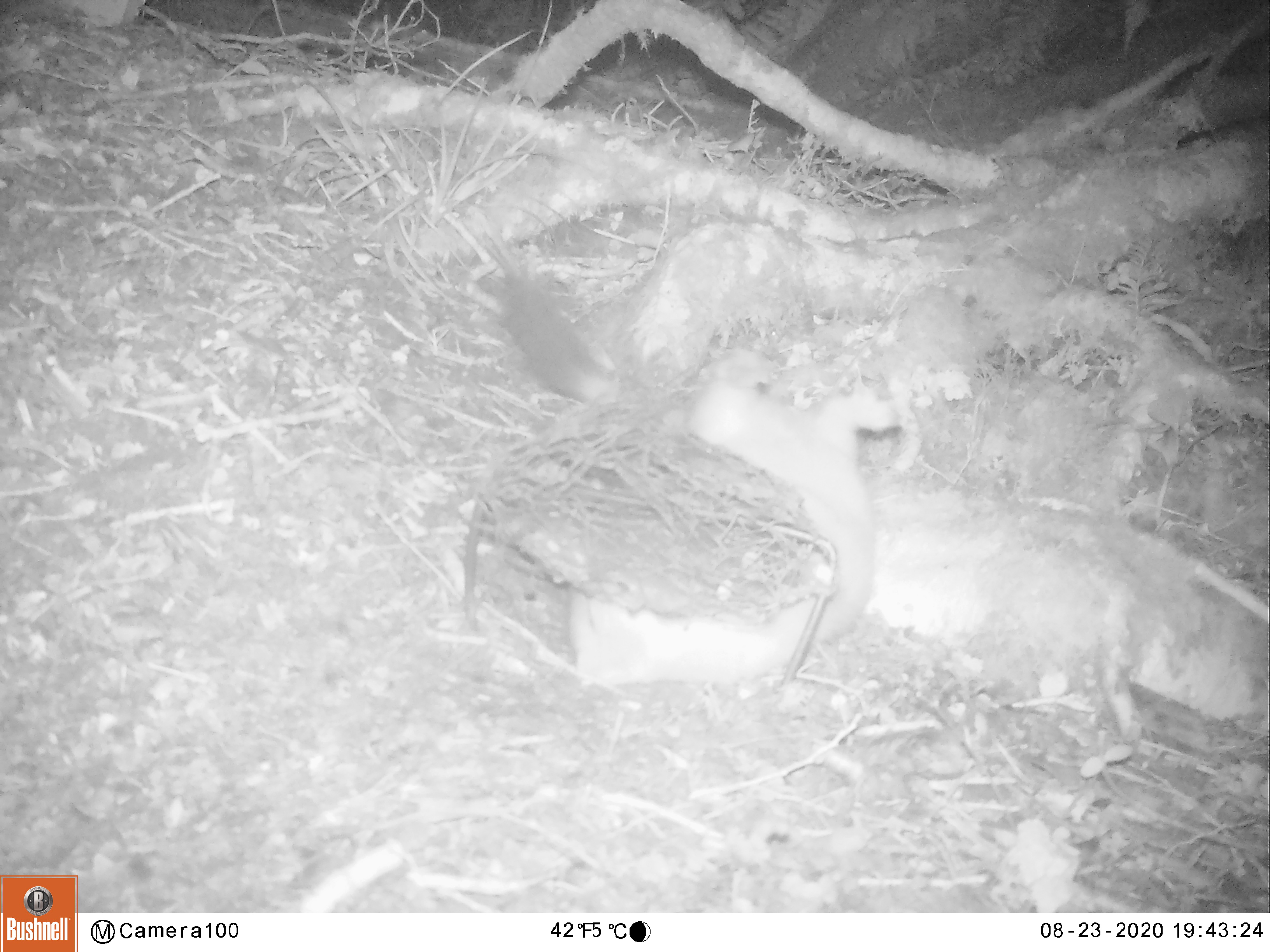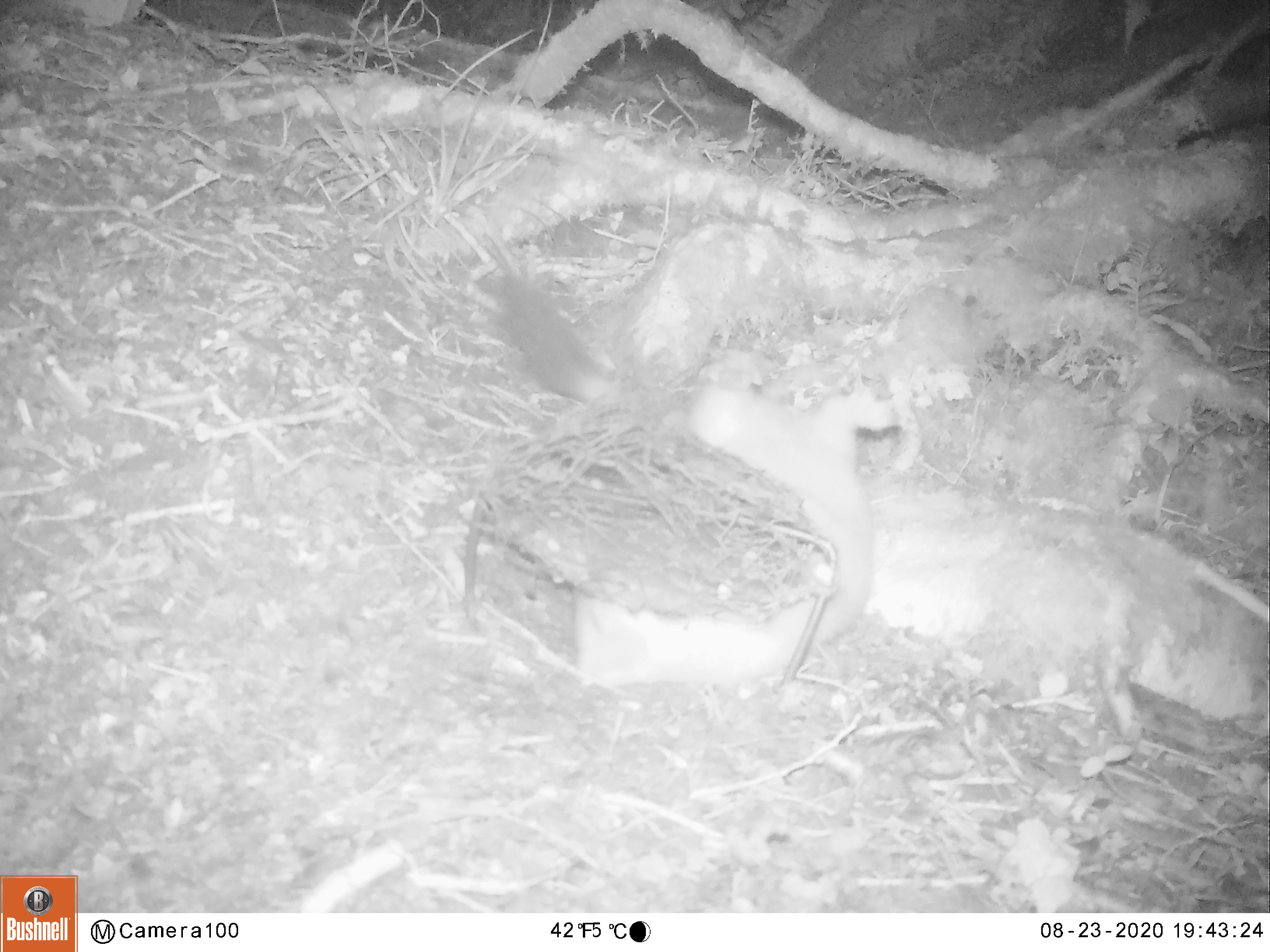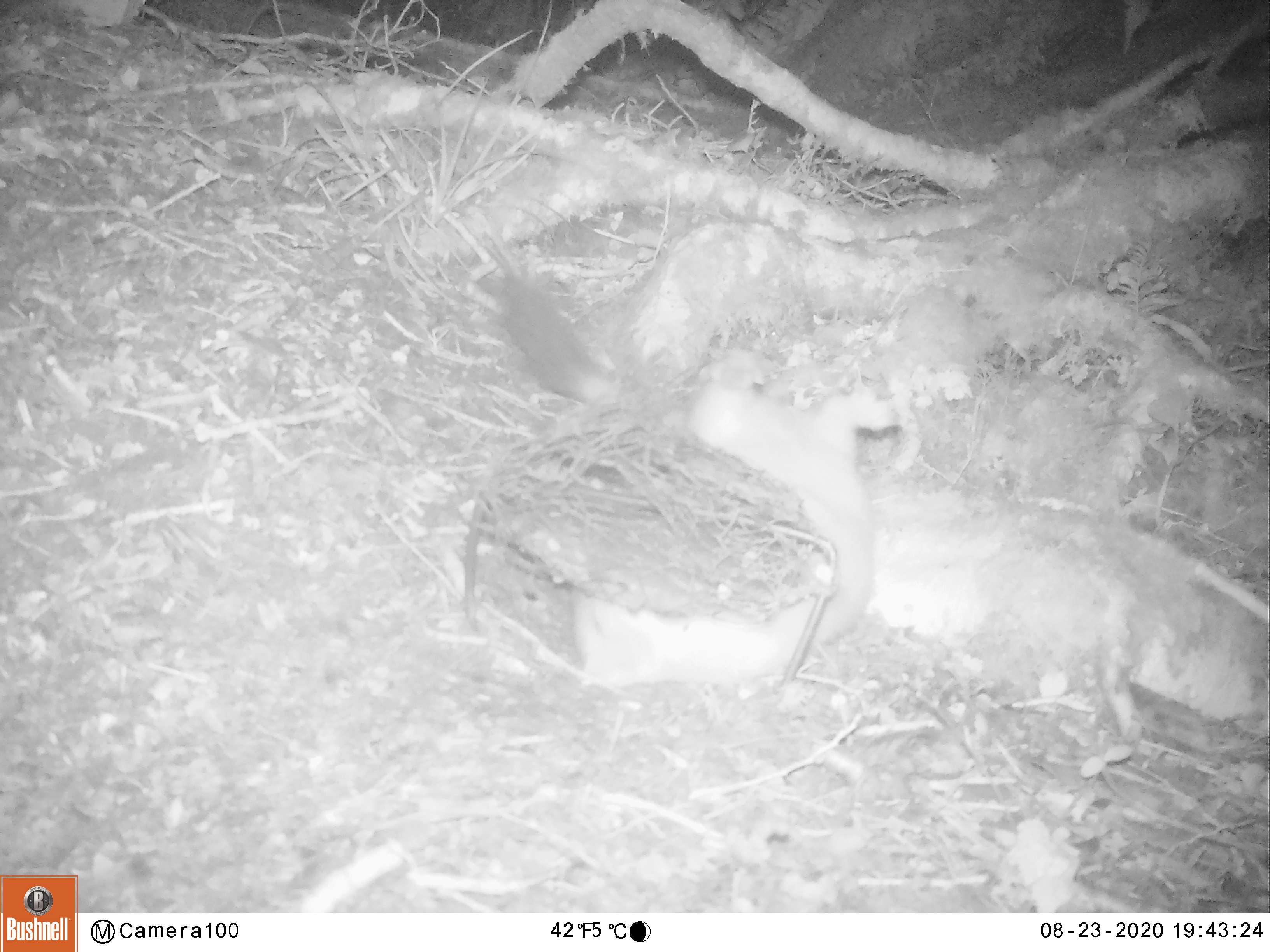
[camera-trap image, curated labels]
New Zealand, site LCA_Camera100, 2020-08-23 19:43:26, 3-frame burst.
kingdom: Animalia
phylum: Chordata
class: Mammalia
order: Carnivora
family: Mustelidae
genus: Mustela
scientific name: Mustela erminea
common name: stoat